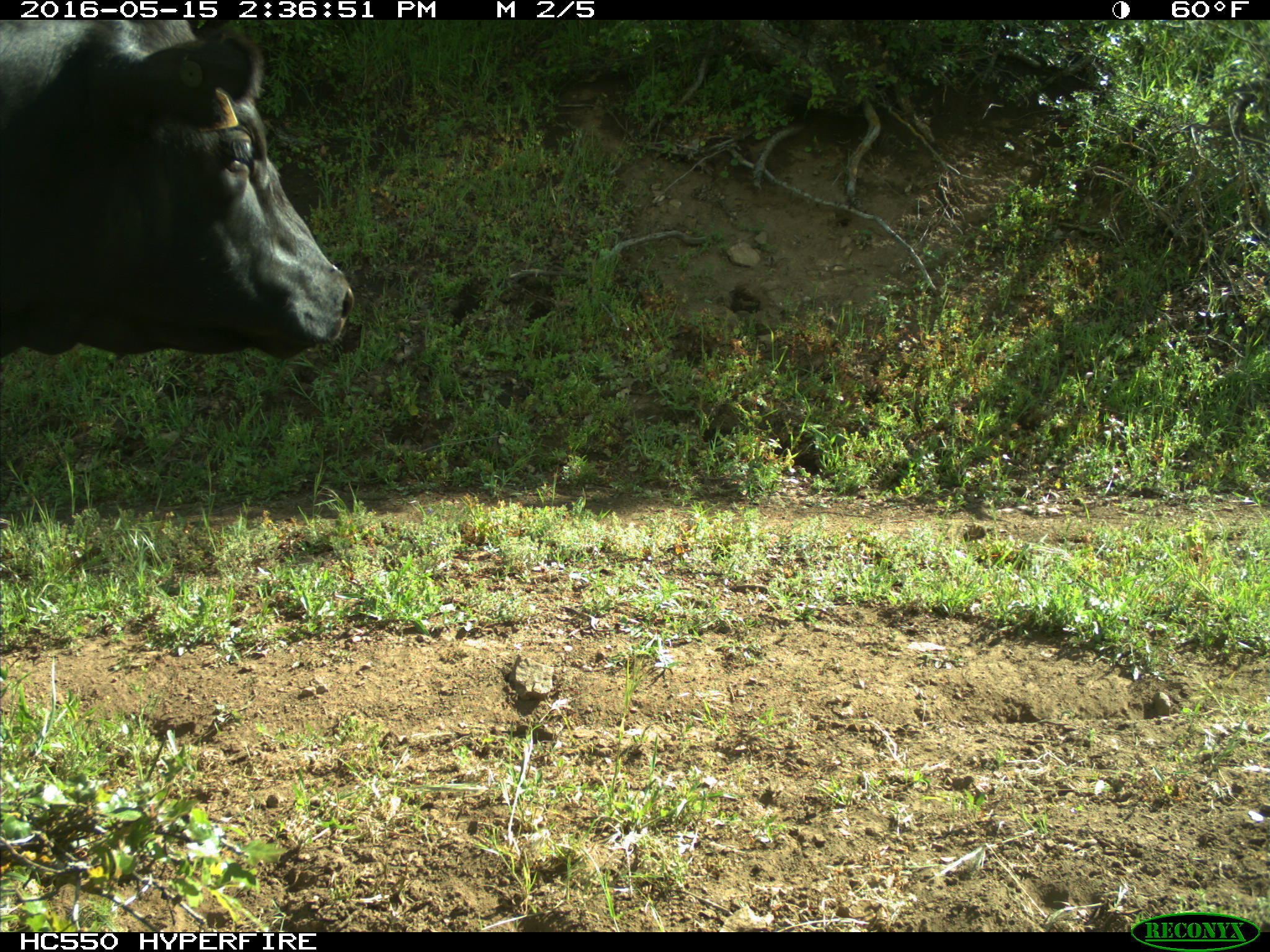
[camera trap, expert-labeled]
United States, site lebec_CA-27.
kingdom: Animalia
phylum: Chordata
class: Mammalia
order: Artiodactyla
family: Bovidae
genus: Bos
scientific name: Bos taurus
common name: domestic cow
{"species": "Bos taurus (domestic cow)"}